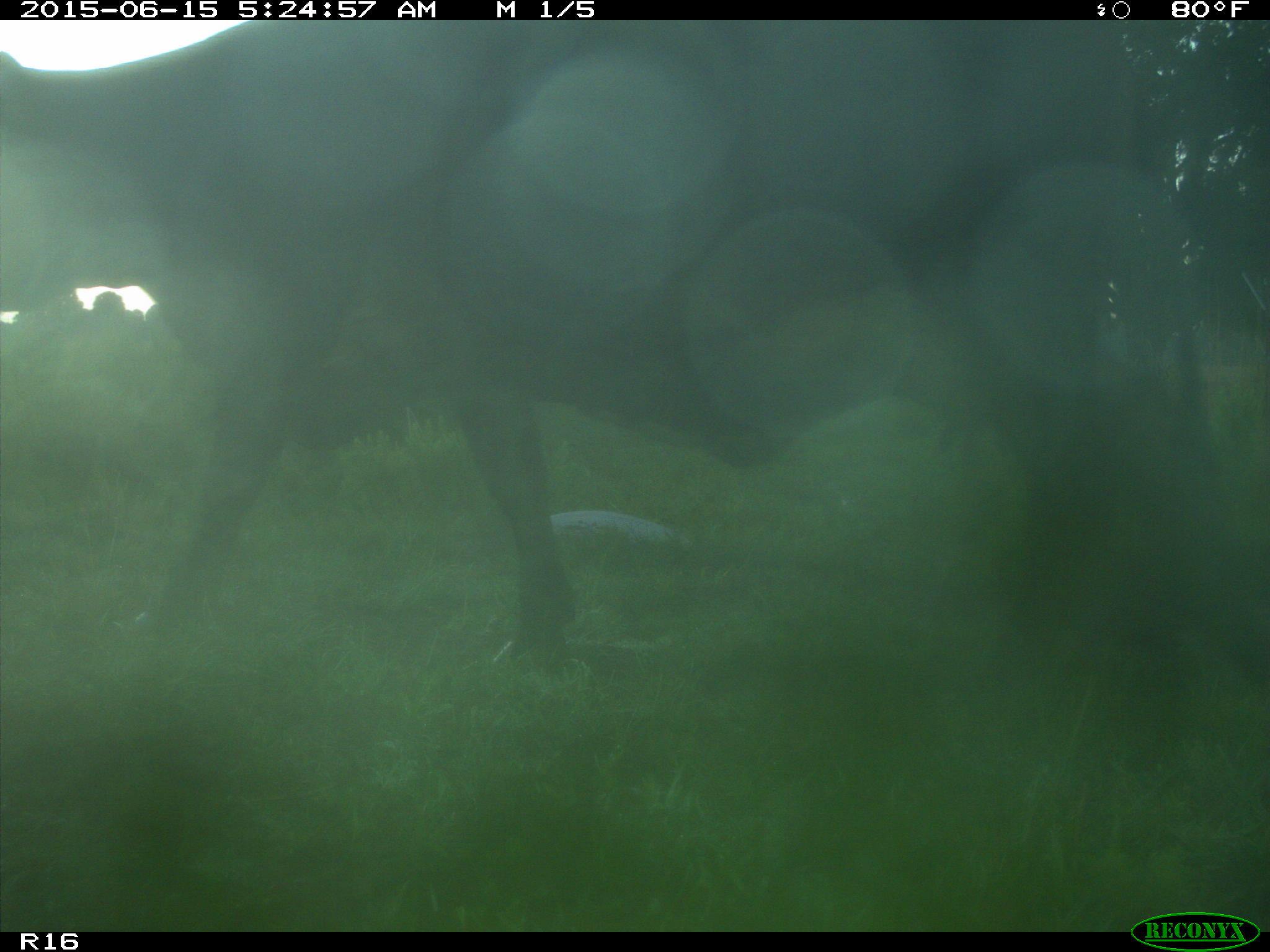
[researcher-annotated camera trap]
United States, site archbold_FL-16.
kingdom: Animalia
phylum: Chordata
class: Mammalia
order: Artiodactyla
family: Bovidae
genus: Bos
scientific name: Bos taurus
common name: domestic cow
Bos taurus (domestic cow).